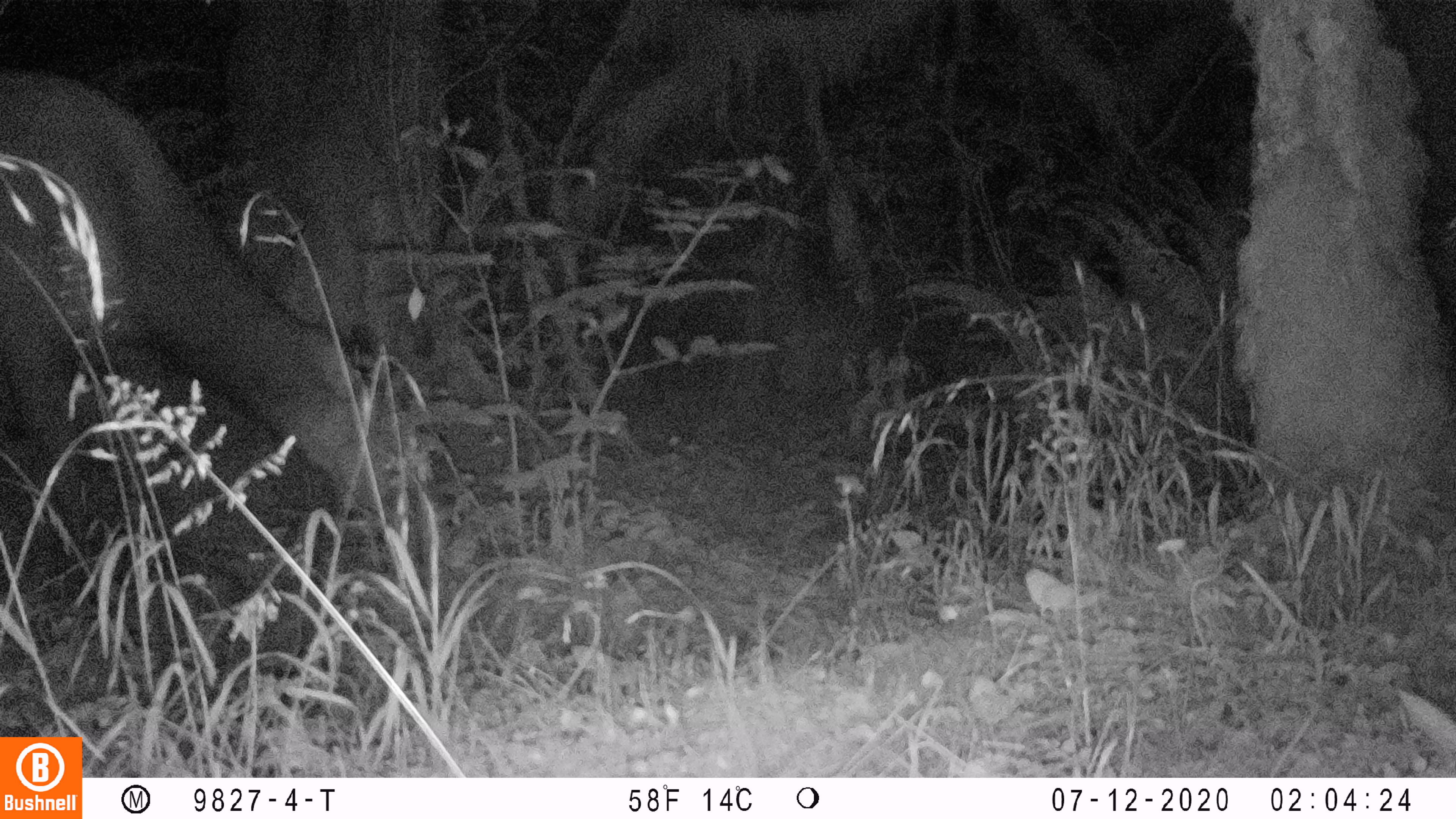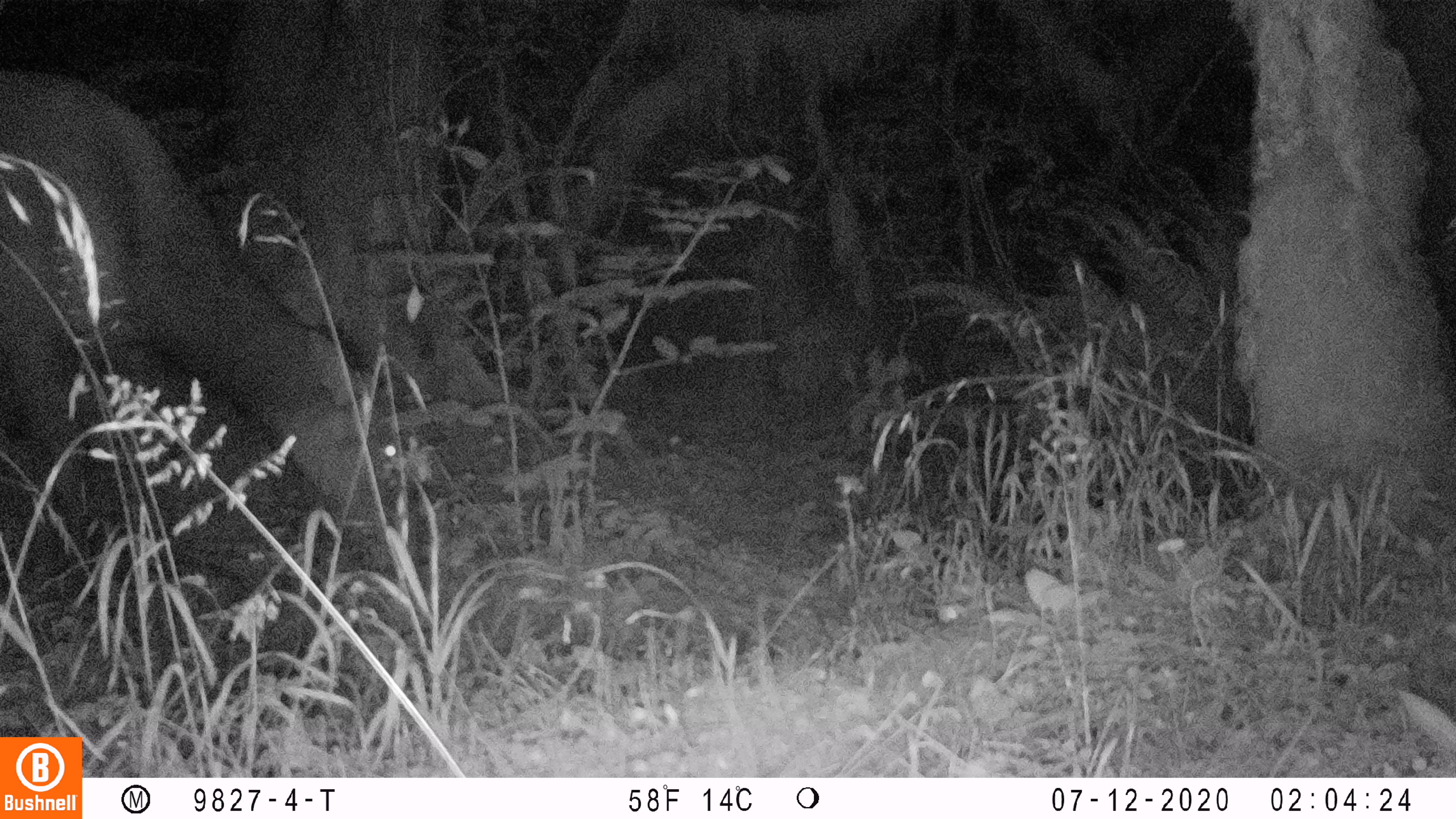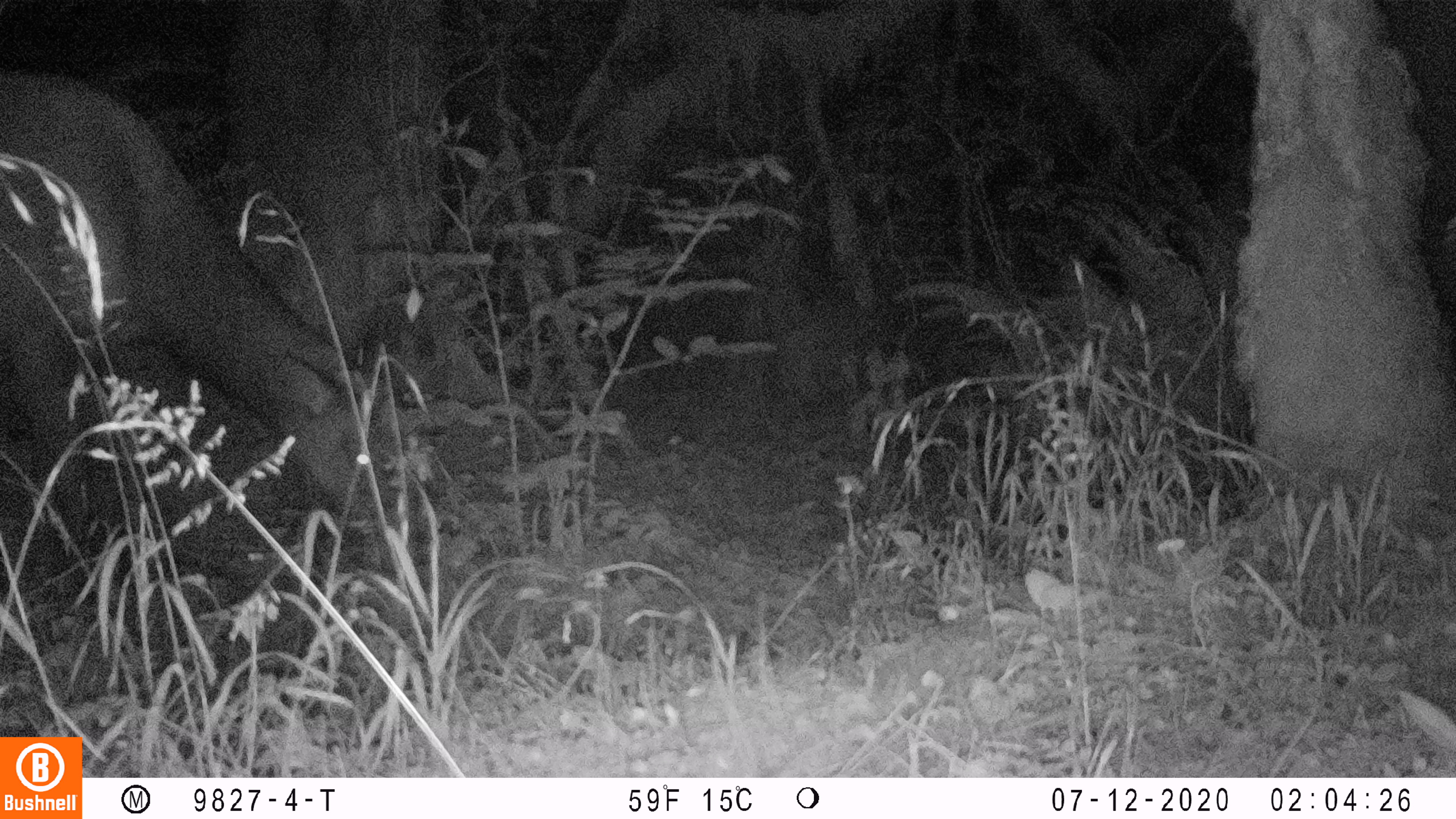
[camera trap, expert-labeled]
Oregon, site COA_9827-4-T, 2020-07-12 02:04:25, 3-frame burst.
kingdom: Animalia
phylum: Chordata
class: Mammalia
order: Artiodactyla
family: Cervidae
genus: Cervus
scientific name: Cervus canadensis roosevelti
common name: roosevelt elk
Roosevelt elk (Cervus canadensis roosevelti).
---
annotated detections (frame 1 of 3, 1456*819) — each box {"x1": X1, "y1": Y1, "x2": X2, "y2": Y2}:
roosevelt elk: {"x1": 2, "y1": 61, "x2": 419, "y2": 567}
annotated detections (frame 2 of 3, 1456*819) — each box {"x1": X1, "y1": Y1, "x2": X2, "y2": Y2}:
roosevelt elk: {"x1": 4, "y1": 59, "x2": 412, "y2": 531}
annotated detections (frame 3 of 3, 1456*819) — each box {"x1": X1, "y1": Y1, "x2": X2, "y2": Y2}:
roosevelt elk: {"x1": 0, "y1": 61, "x2": 399, "y2": 552}